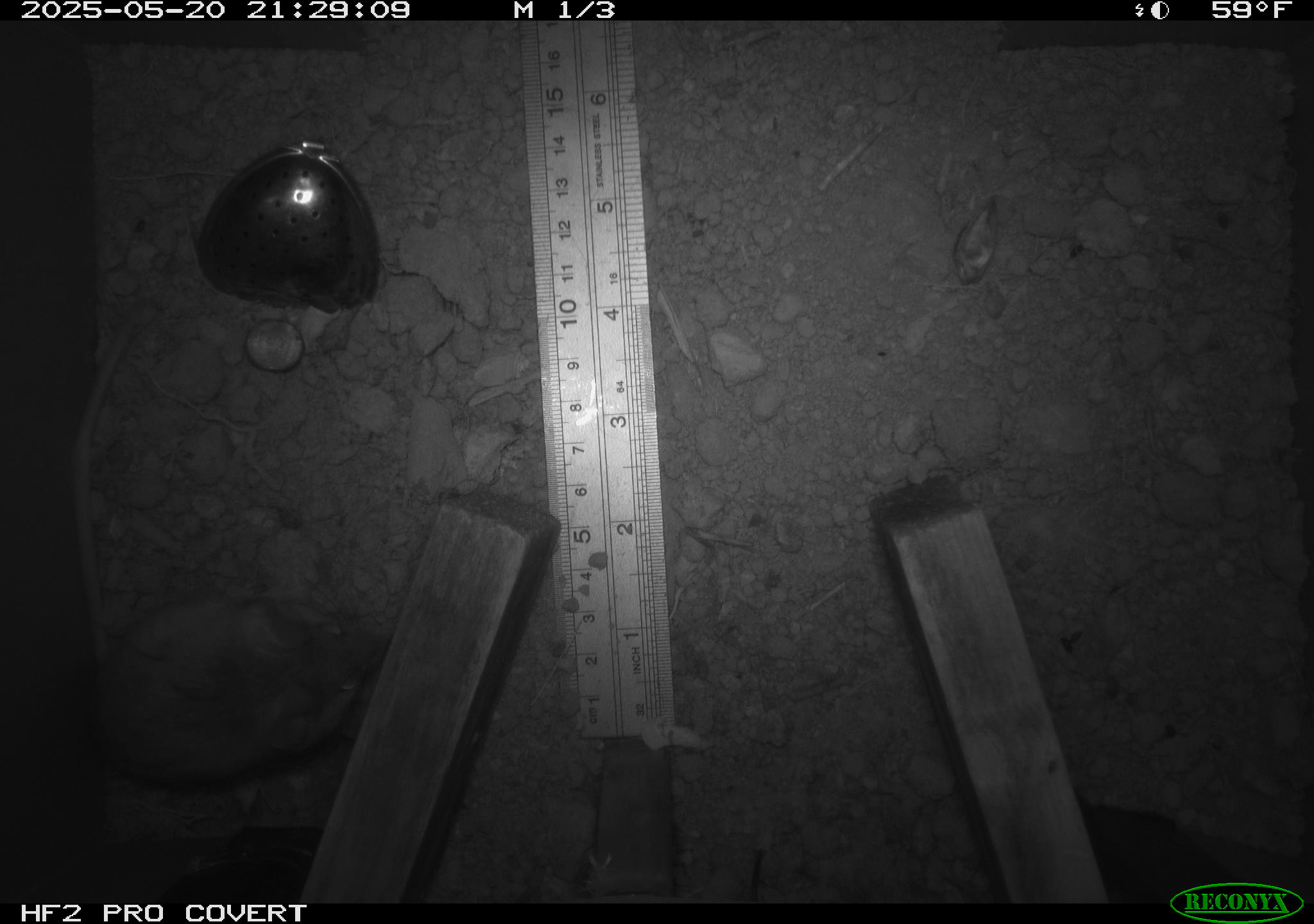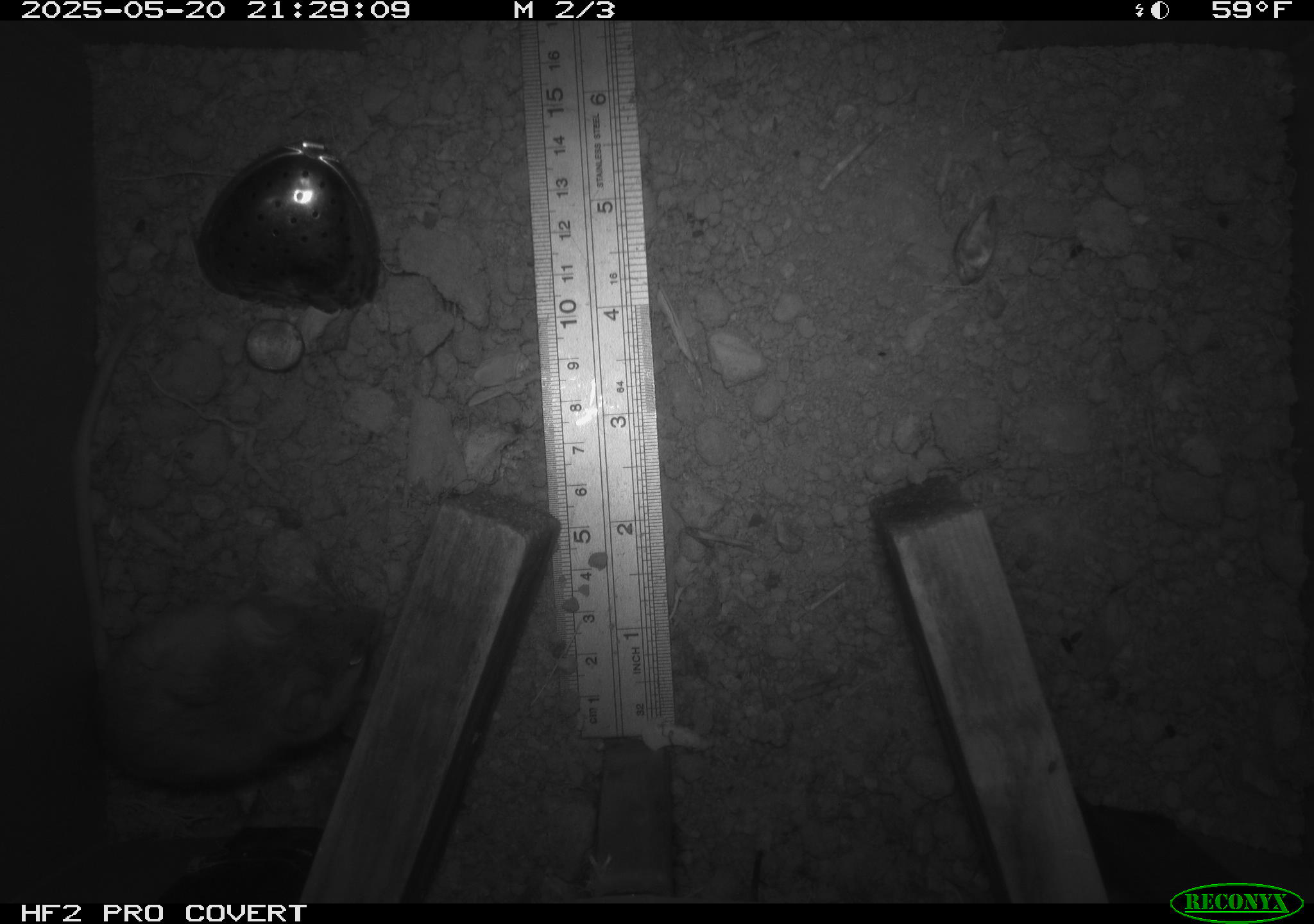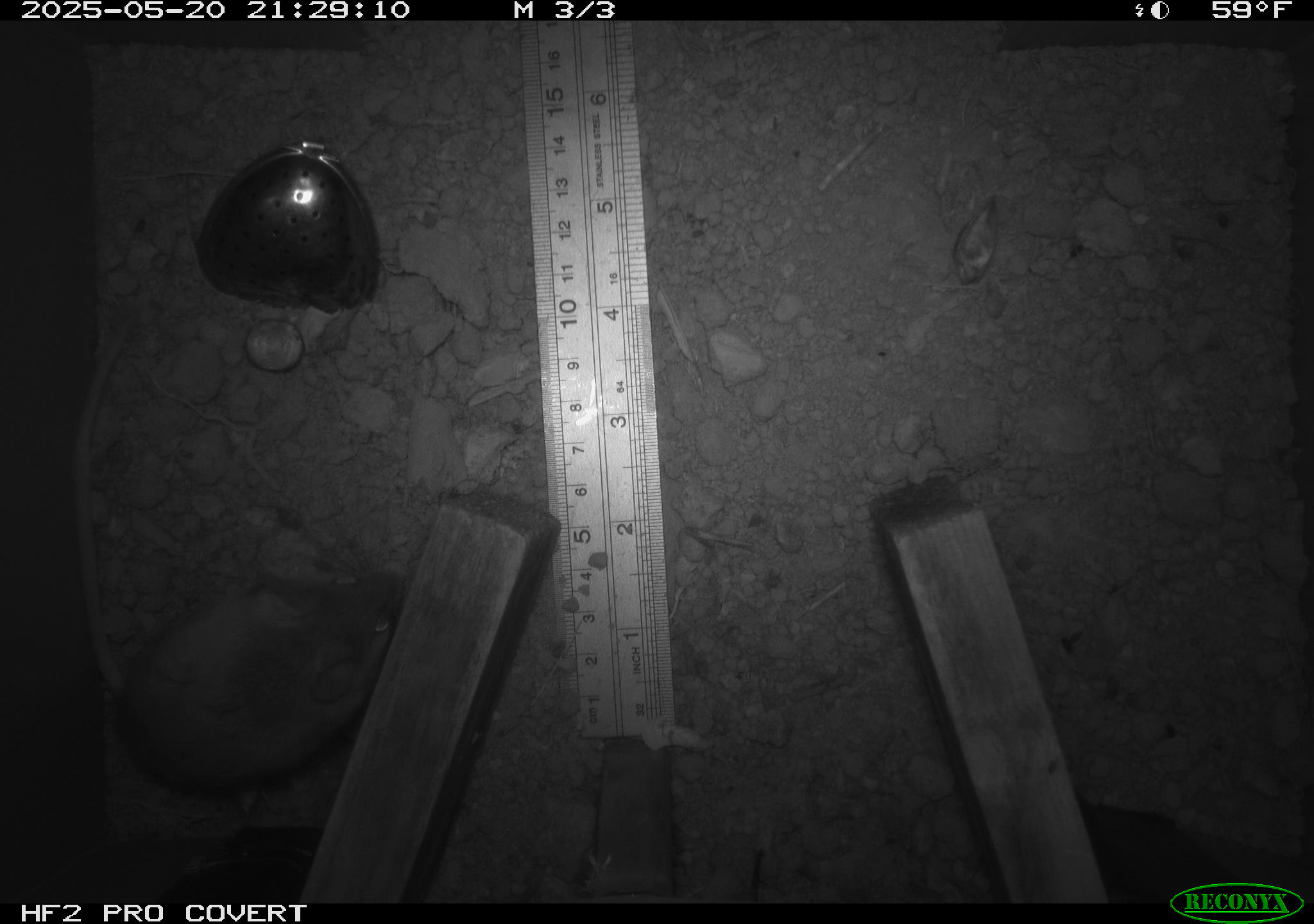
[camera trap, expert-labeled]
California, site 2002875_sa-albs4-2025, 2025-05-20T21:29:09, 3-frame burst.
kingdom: Animalia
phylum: Chordata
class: Mammalia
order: Rodentia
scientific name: Rodentia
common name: mouse species